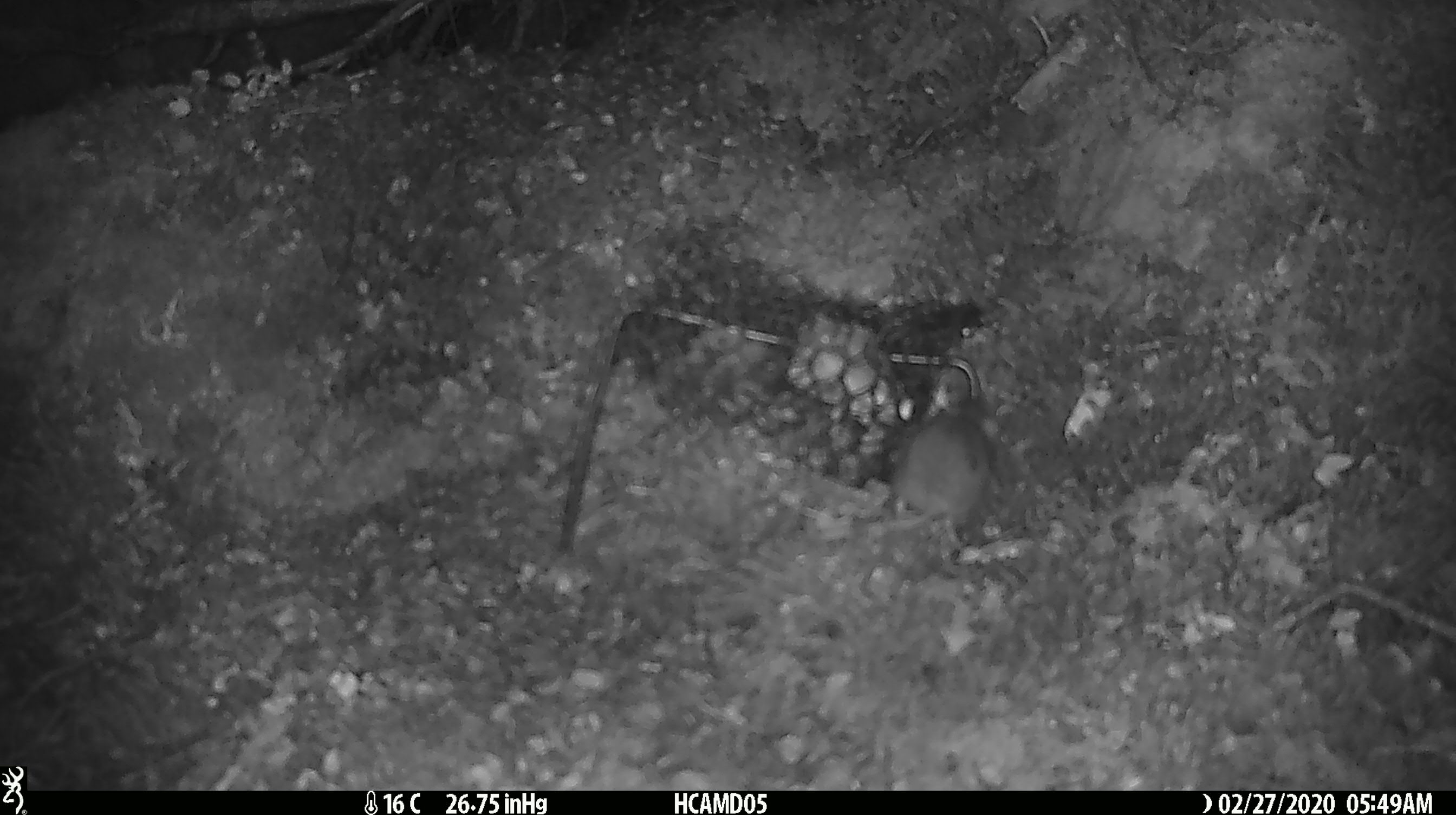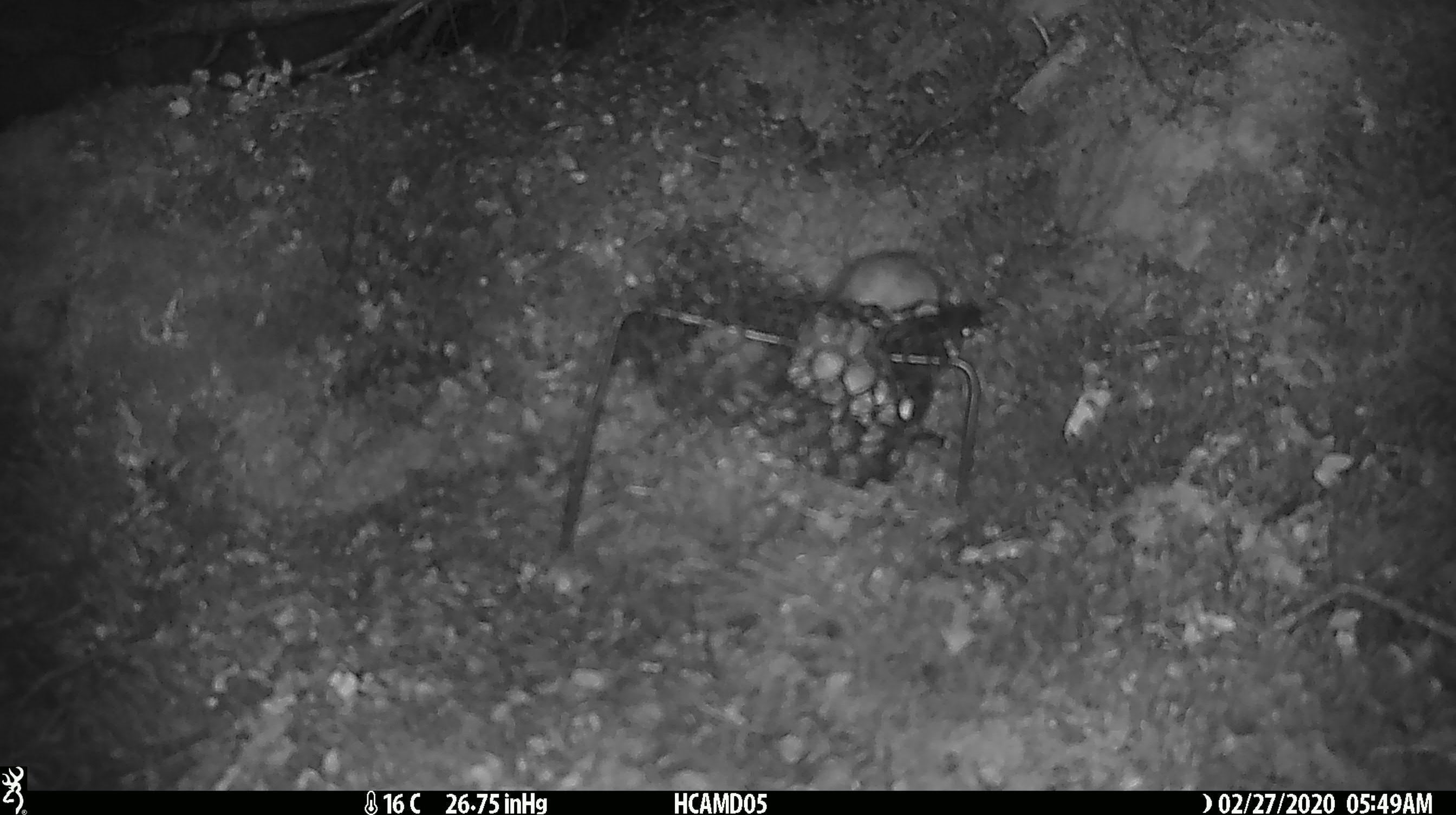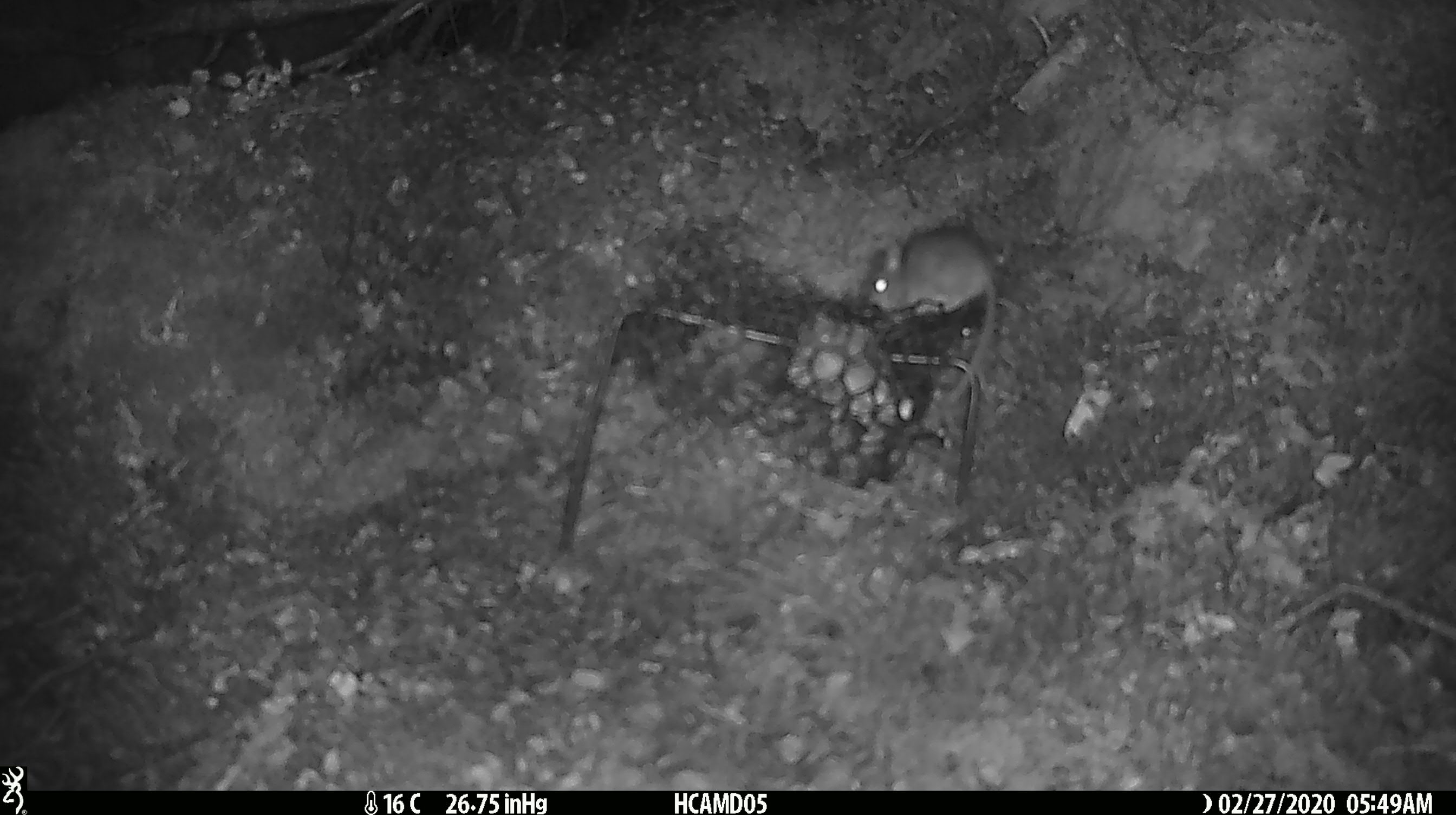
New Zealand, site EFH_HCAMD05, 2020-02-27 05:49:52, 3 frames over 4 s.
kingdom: Animalia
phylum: Chordata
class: Mammalia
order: Rodentia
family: Muridae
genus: Mus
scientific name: Mus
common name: mouse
Mouse (Mus).